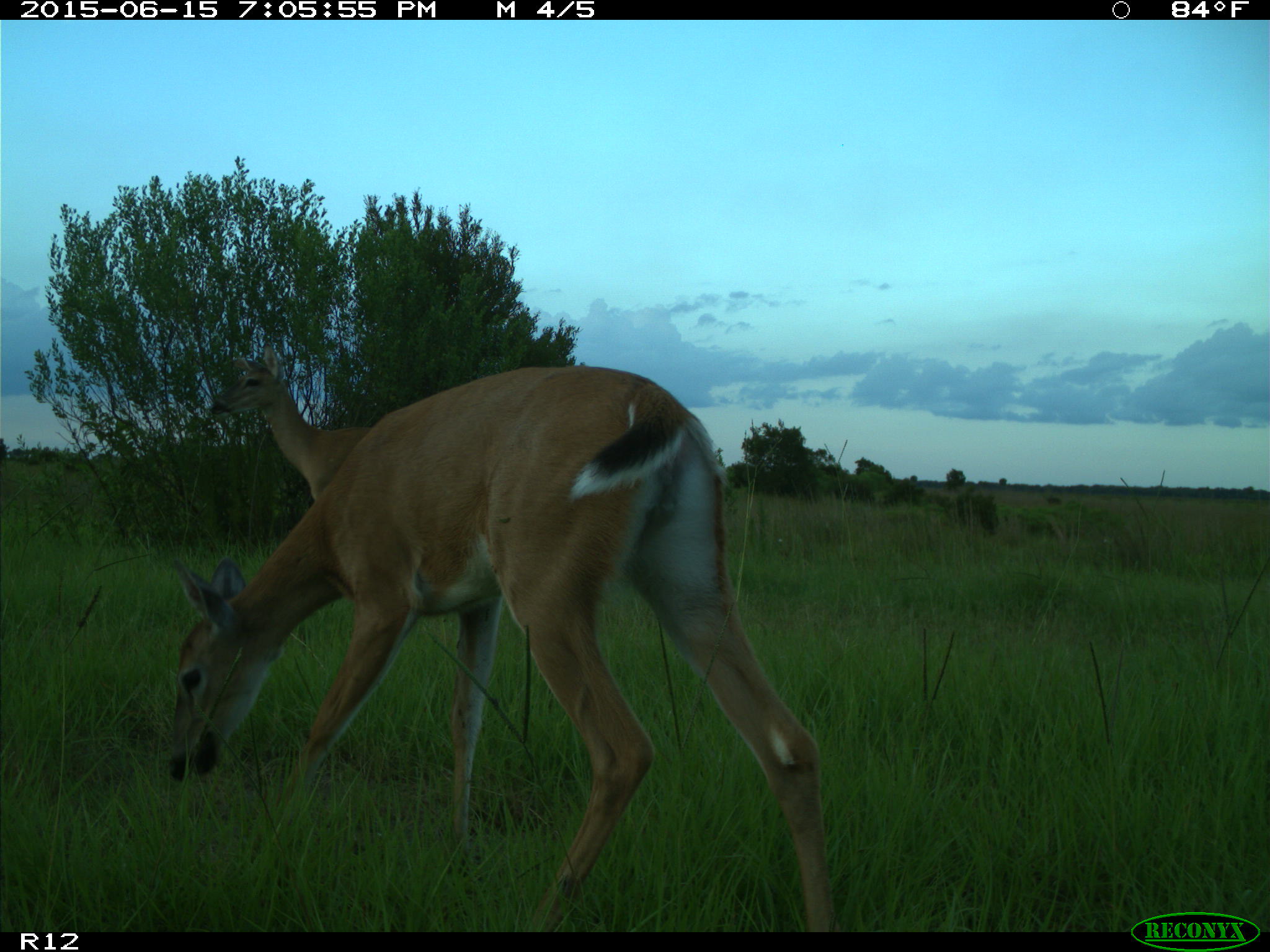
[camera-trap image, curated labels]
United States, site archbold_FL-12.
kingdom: Animalia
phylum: Chordata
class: Mammalia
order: Artiodactyla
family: Cervidae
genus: Odocoileus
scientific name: Odocoileus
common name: deer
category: unidentified deer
Unidentified deer (deer) (Odocoileus).